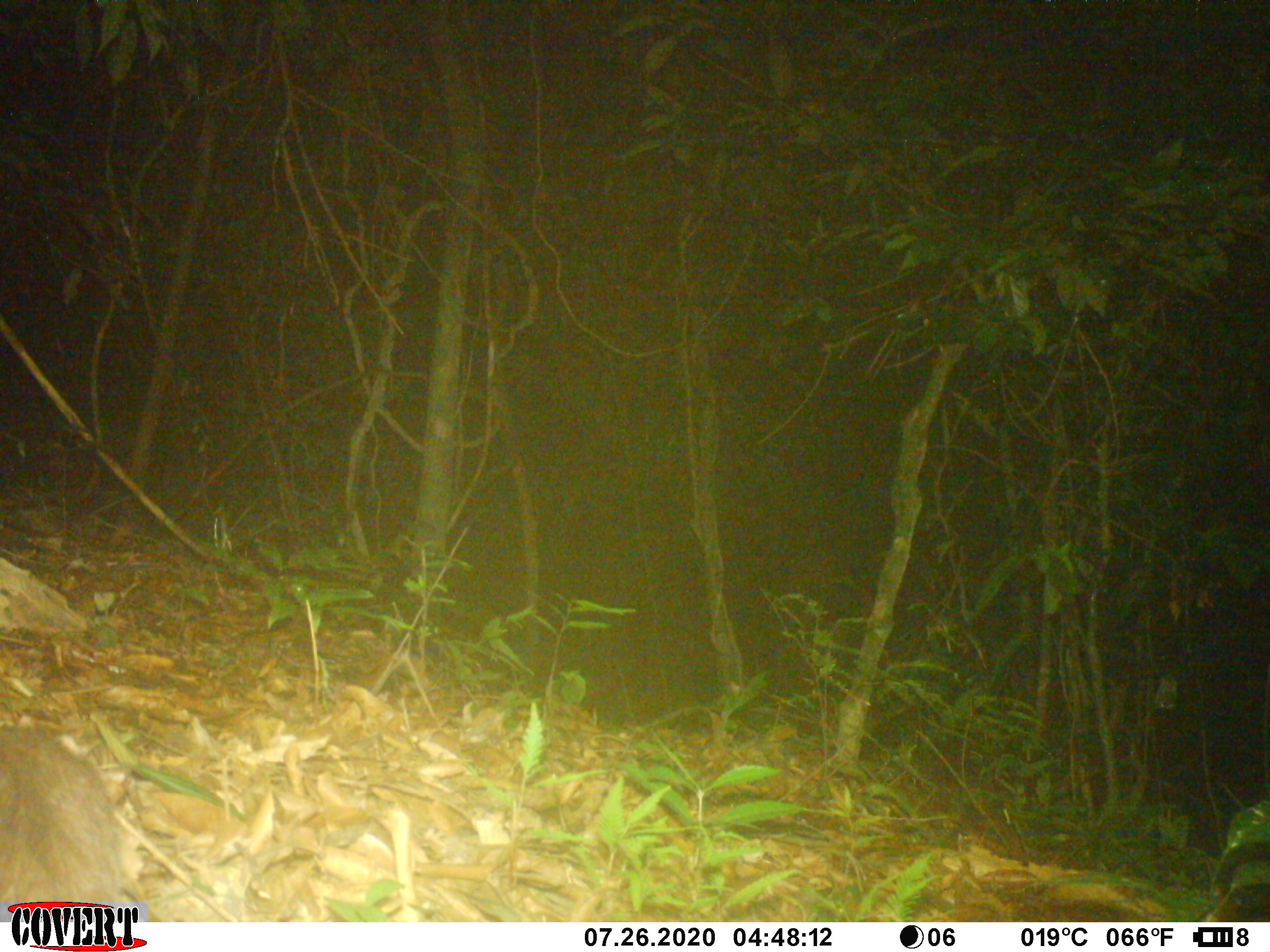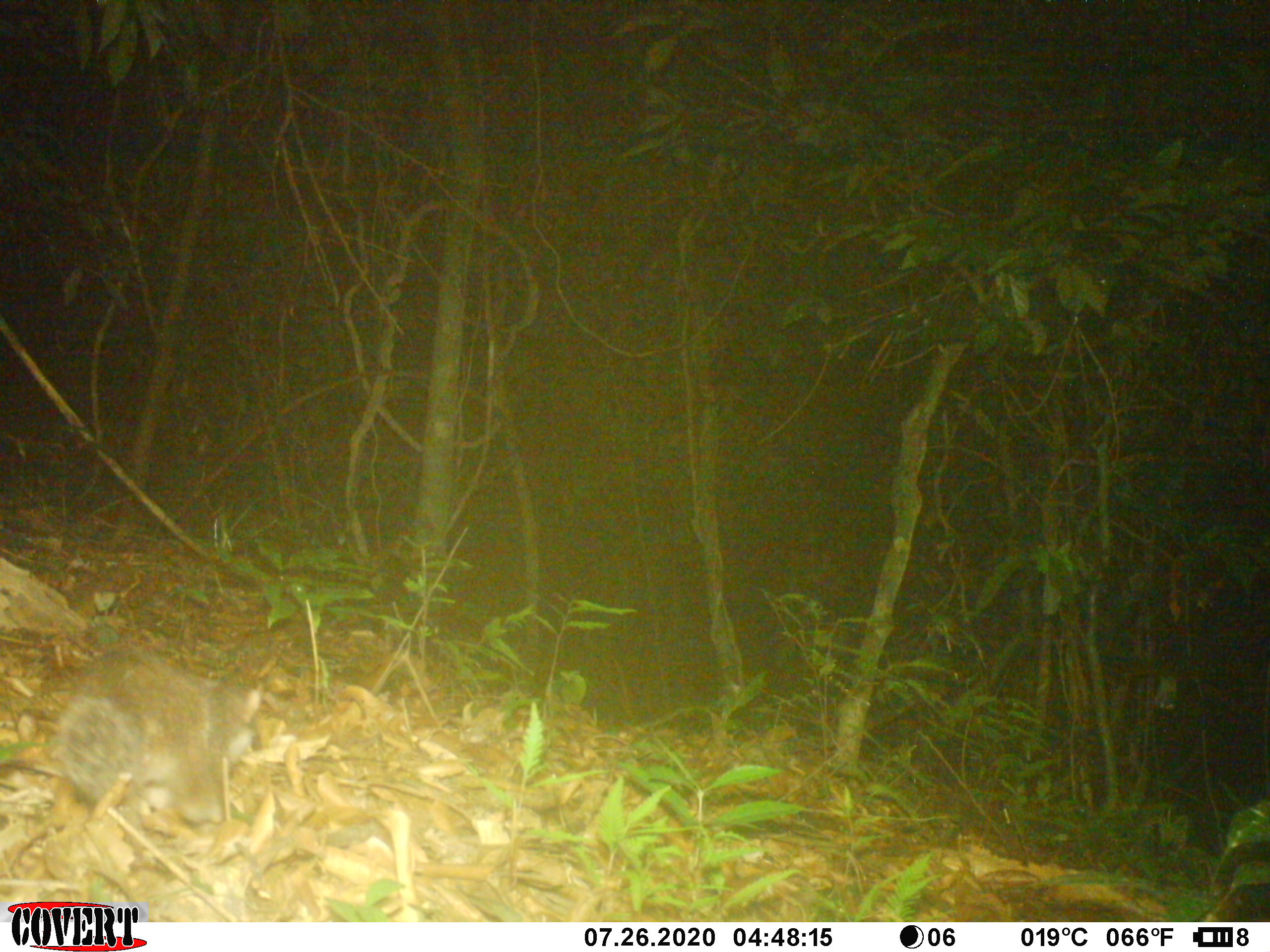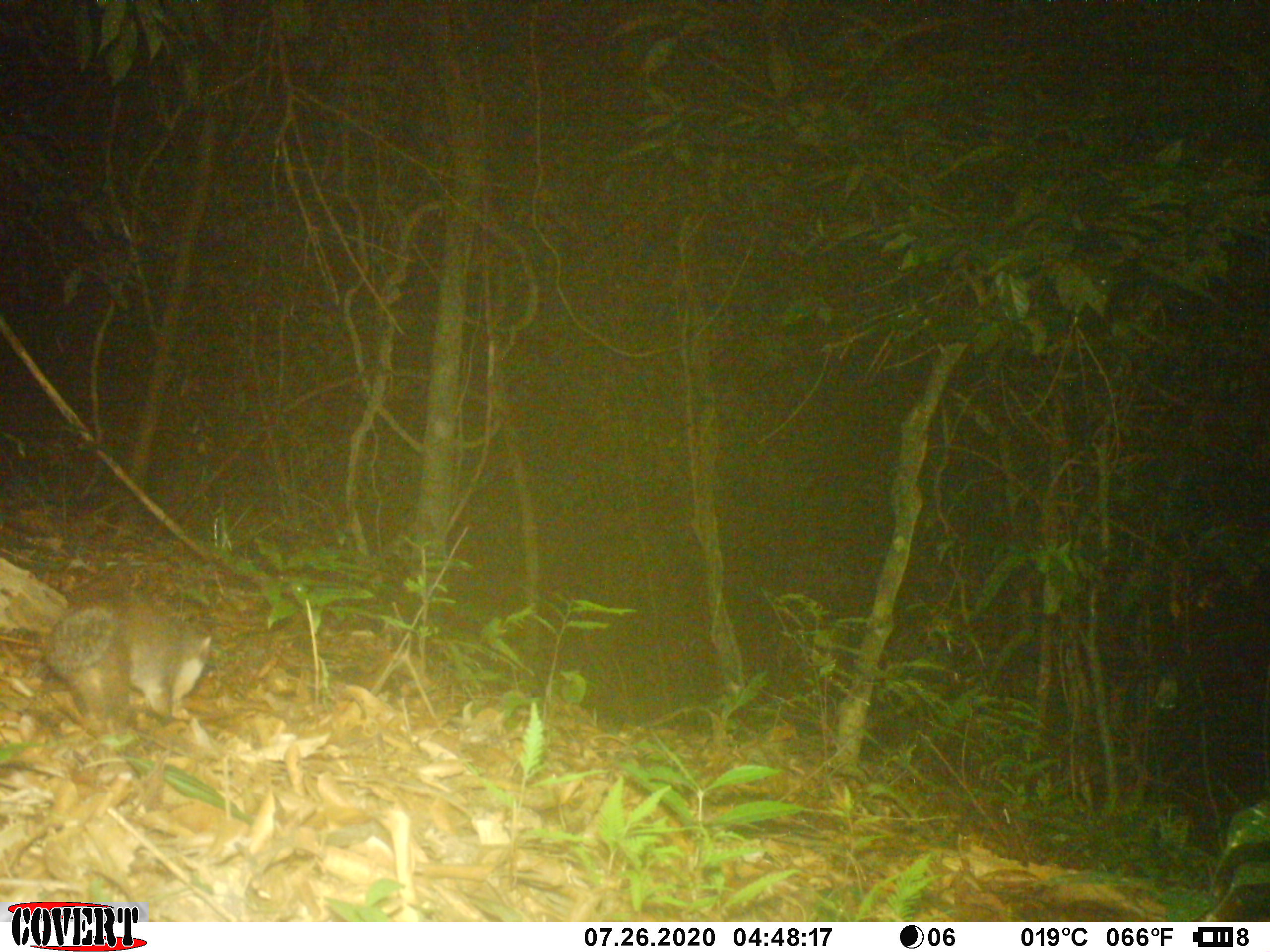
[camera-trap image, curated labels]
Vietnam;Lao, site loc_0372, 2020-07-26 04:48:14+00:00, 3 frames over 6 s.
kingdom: Animalia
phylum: Chordata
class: Mammalia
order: Carnivora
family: Mustelidae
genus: Melogale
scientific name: Melogale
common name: ferret badger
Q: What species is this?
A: Ferret badger (Melogale).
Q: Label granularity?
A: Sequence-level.